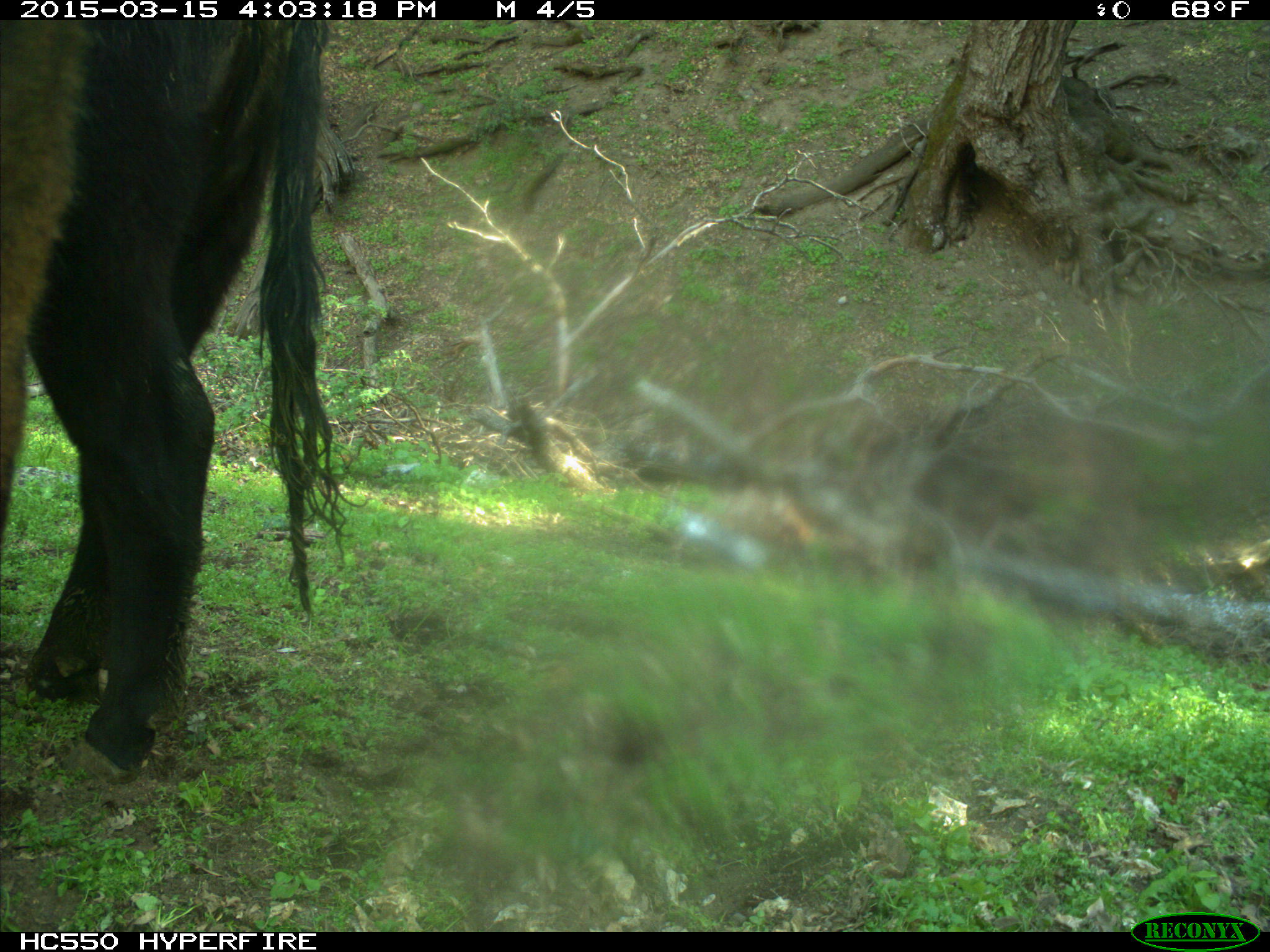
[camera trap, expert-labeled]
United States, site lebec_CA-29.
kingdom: Animalia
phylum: Chordata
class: Mammalia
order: Artiodactyla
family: Bovidae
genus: Bos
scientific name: Bos taurus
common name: domestic cow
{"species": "Bos taurus (domestic cow)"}